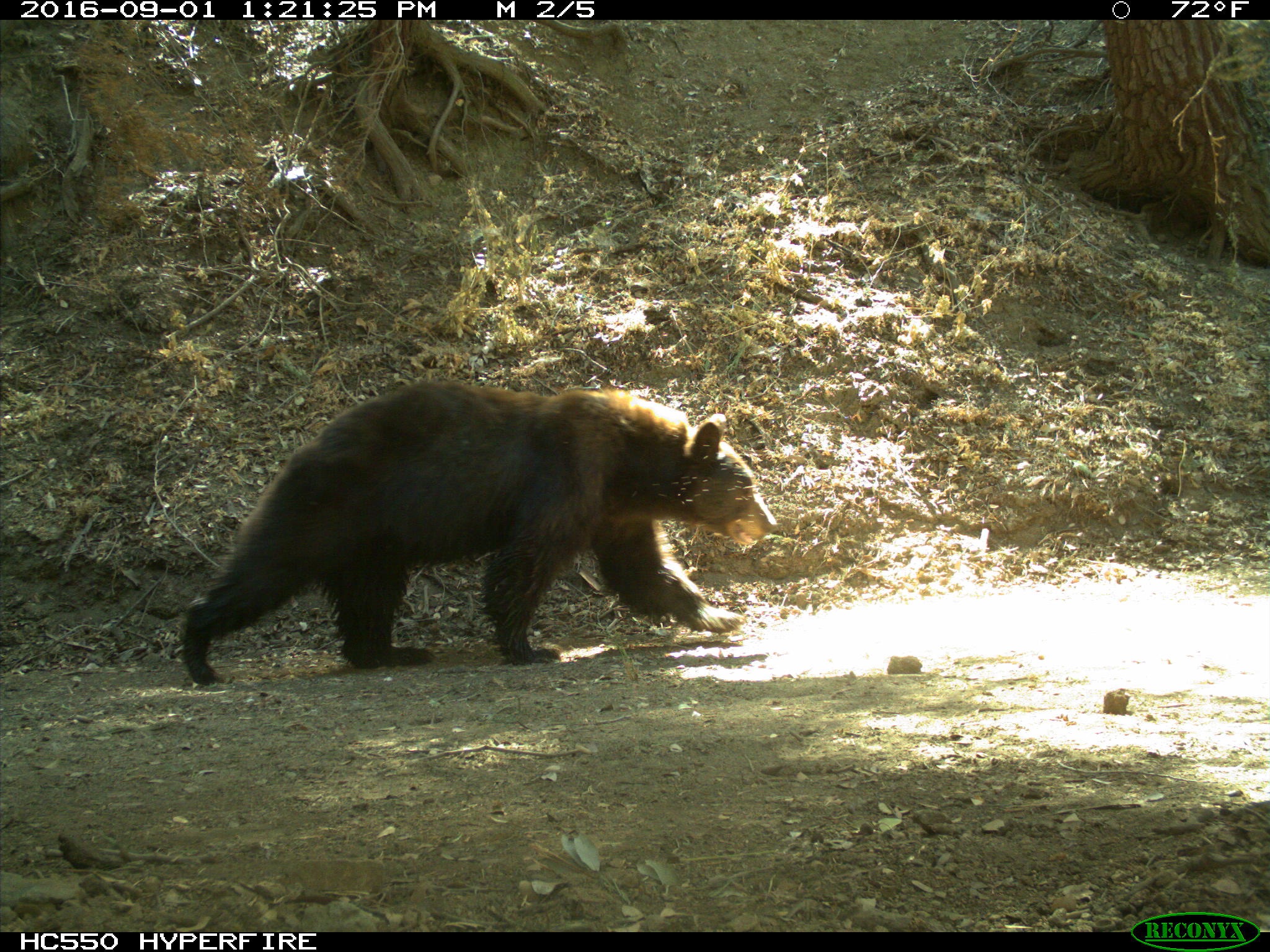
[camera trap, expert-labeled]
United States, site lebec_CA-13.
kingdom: Animalia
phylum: Chordata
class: Mammalia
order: Carnivora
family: Ursidae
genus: Ursus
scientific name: Ursus americanus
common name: american black bear